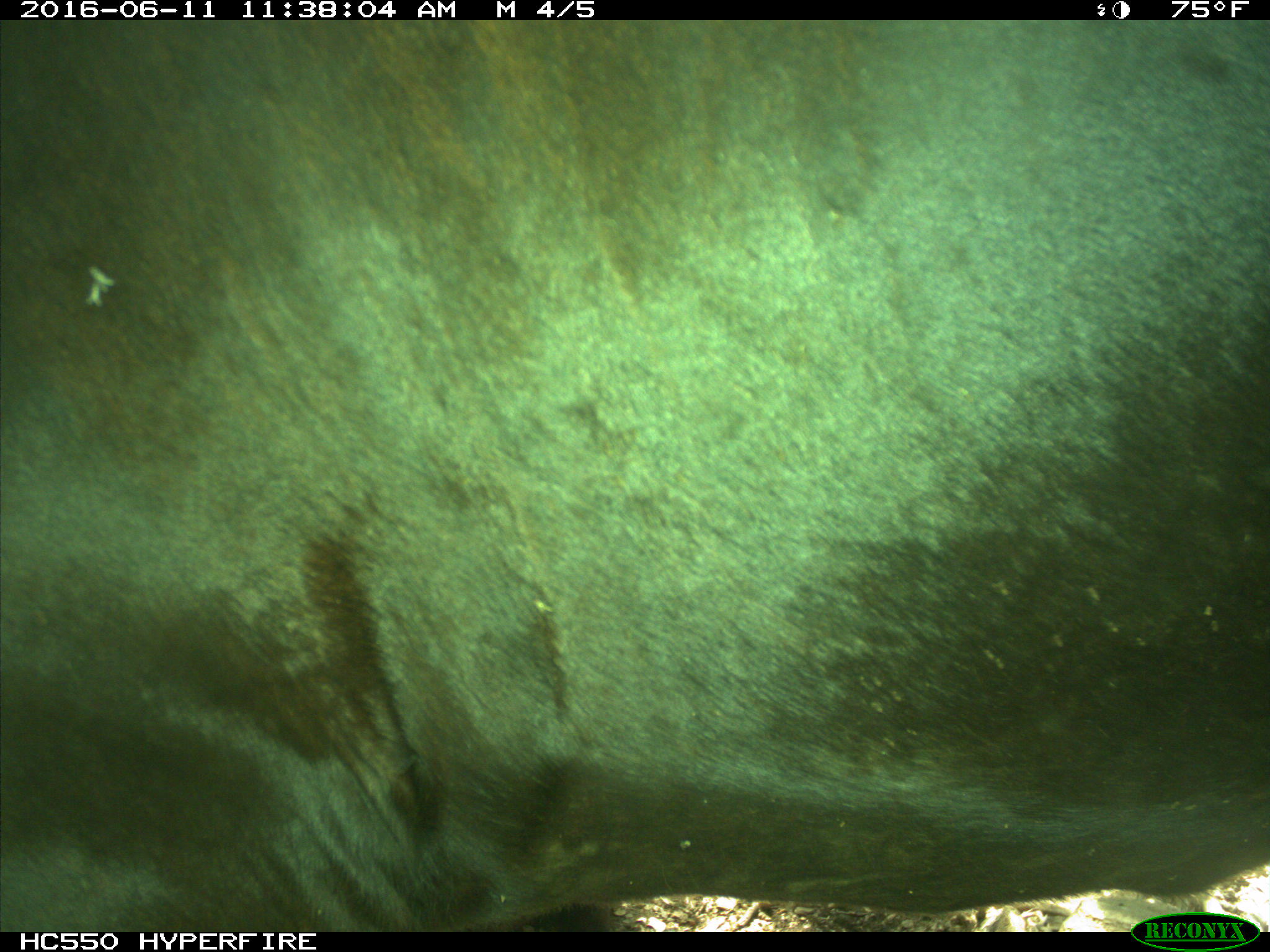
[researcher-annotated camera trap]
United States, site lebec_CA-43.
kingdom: Animalia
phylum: Chordata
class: Mammalia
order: Artiodactyla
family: Bovidae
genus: Bos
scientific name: Bos taurus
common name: domestic cow